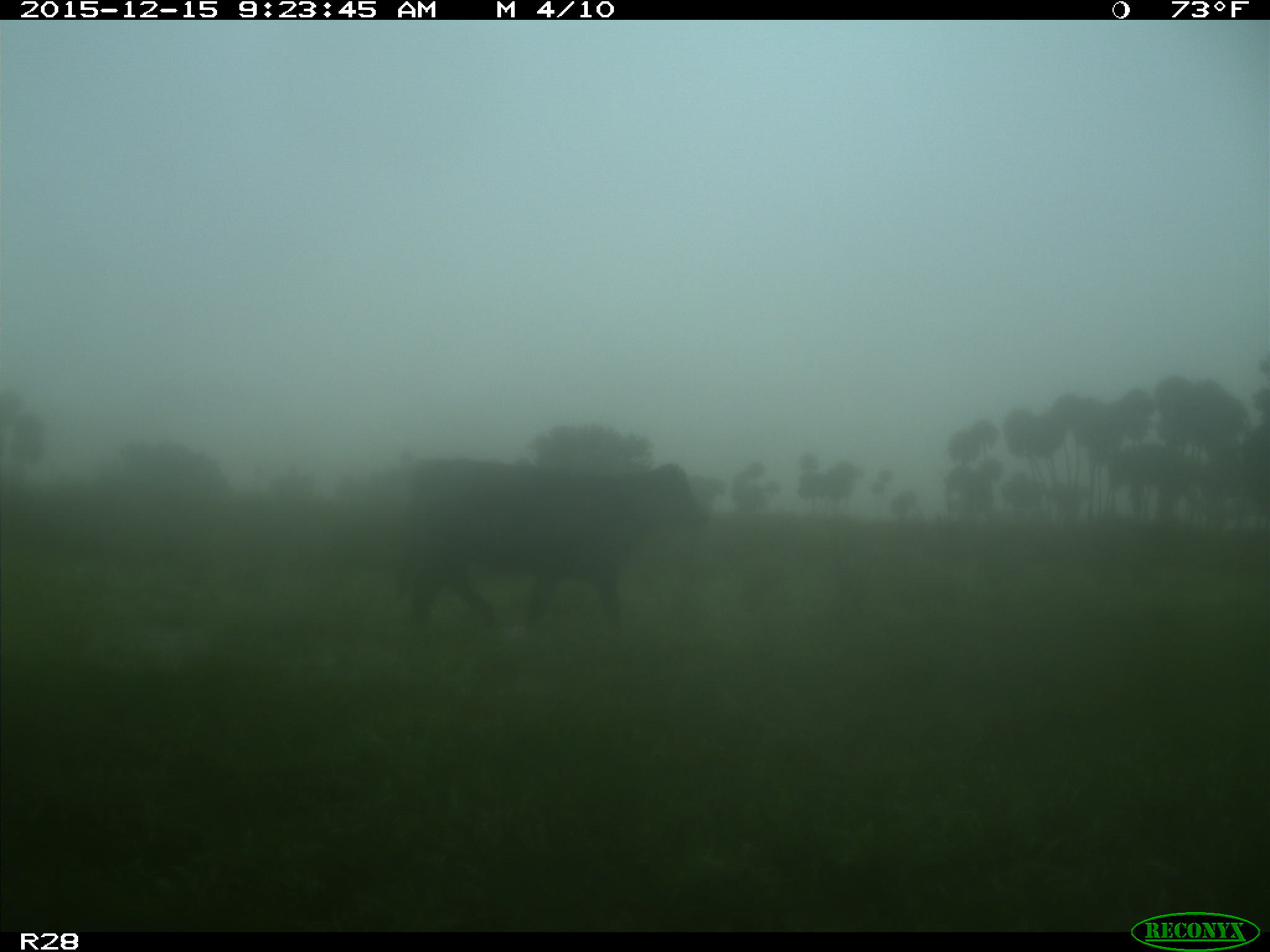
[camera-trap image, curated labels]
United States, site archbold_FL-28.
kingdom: Animalia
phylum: Chordata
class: Mammalia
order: Artiodactyla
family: Bovidae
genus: Bos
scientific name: Bos taurus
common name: domestic cow